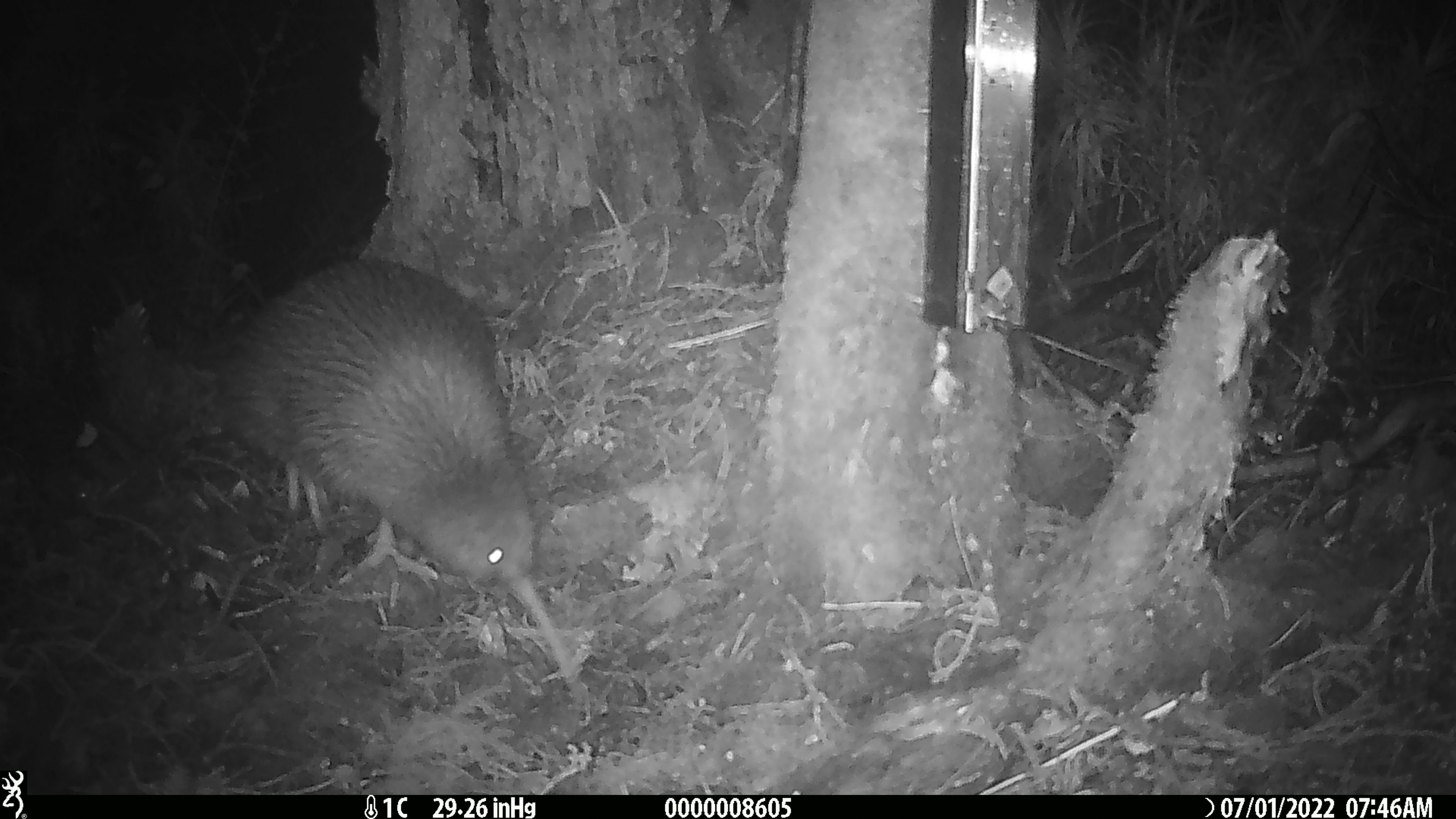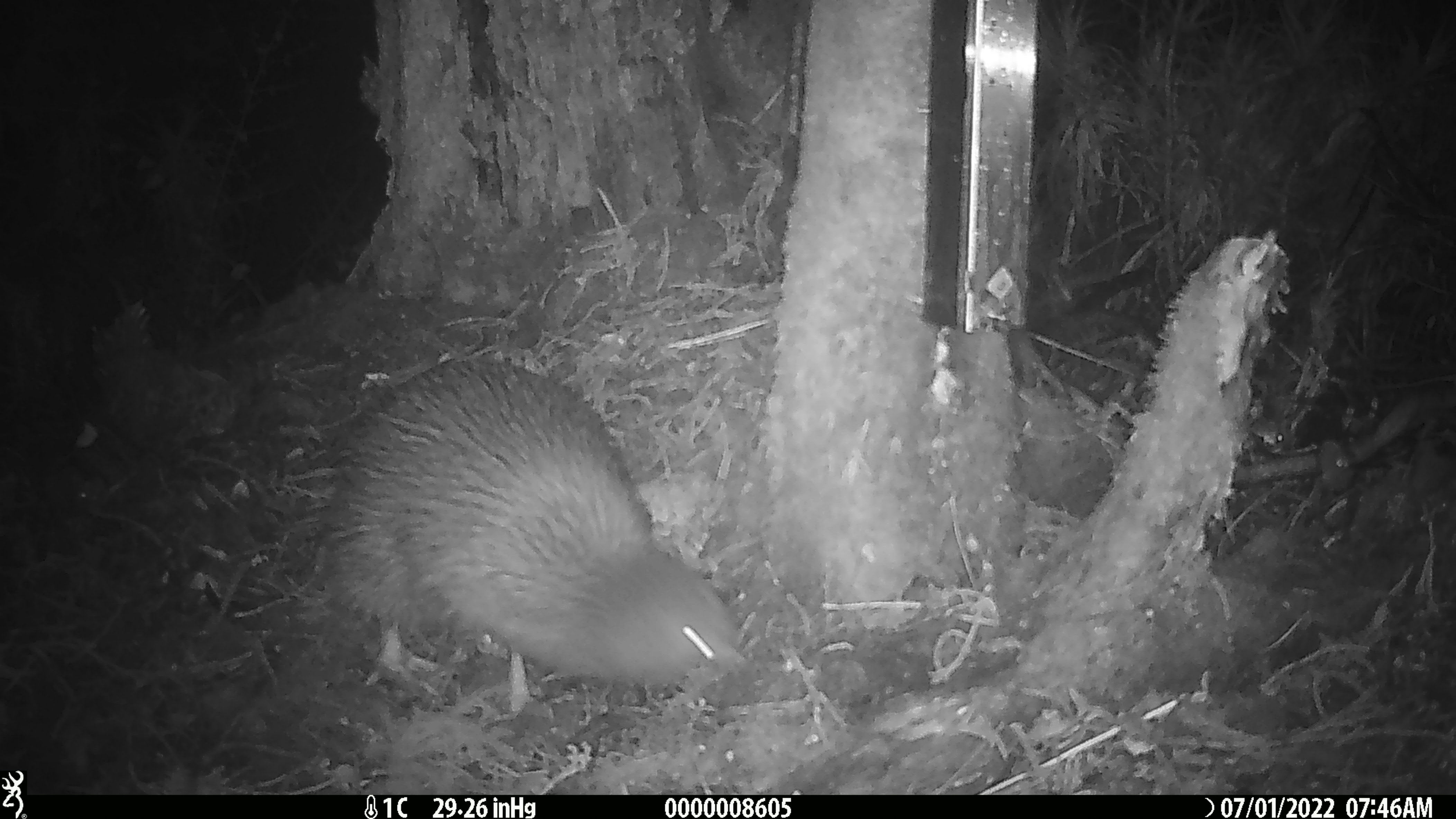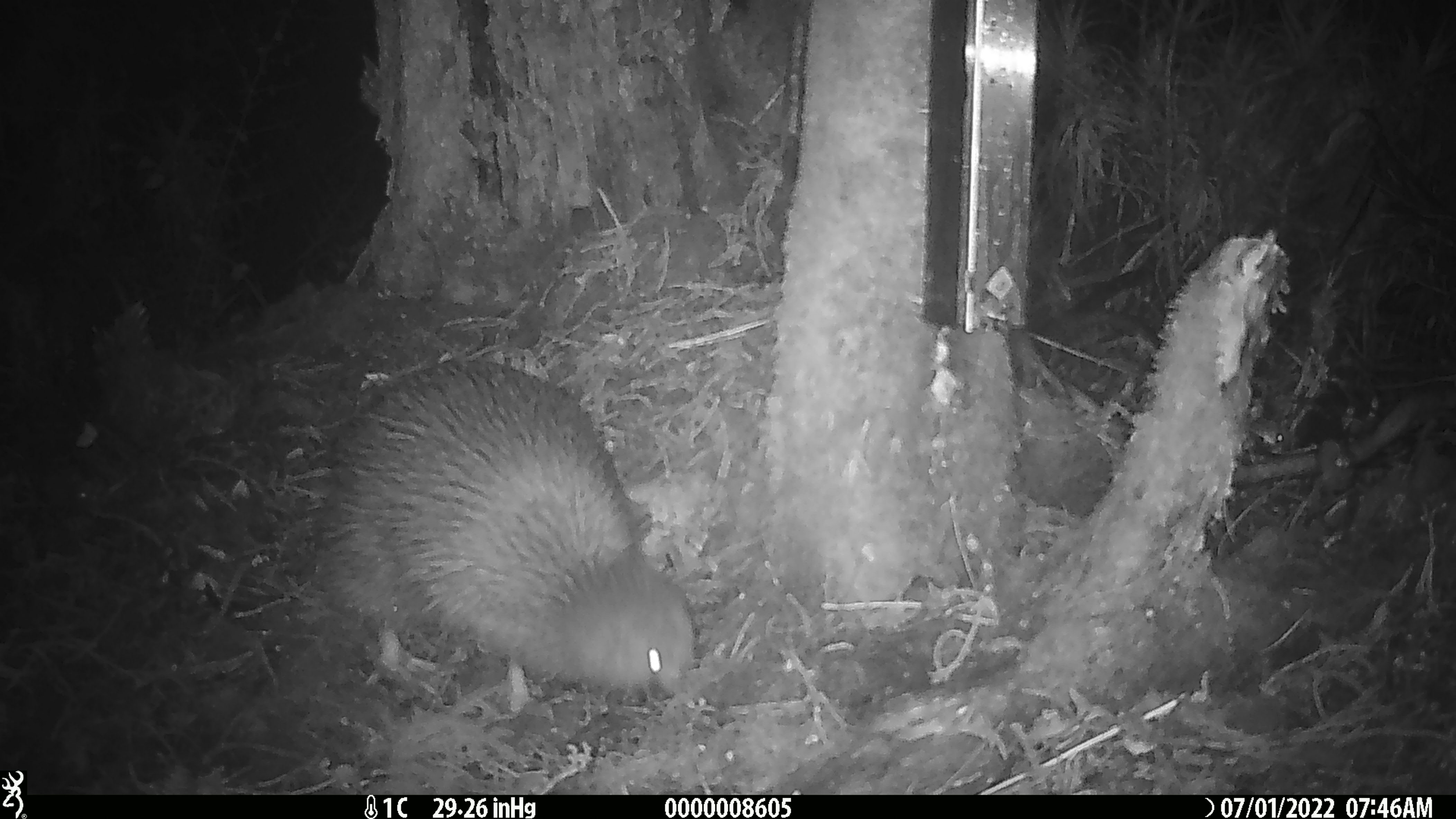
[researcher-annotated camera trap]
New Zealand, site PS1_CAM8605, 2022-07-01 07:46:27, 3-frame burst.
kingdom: Animalia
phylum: Chordata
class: Aves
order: Apterygiformes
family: Apterygidae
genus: Apteryx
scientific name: Apteryx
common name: kiwi